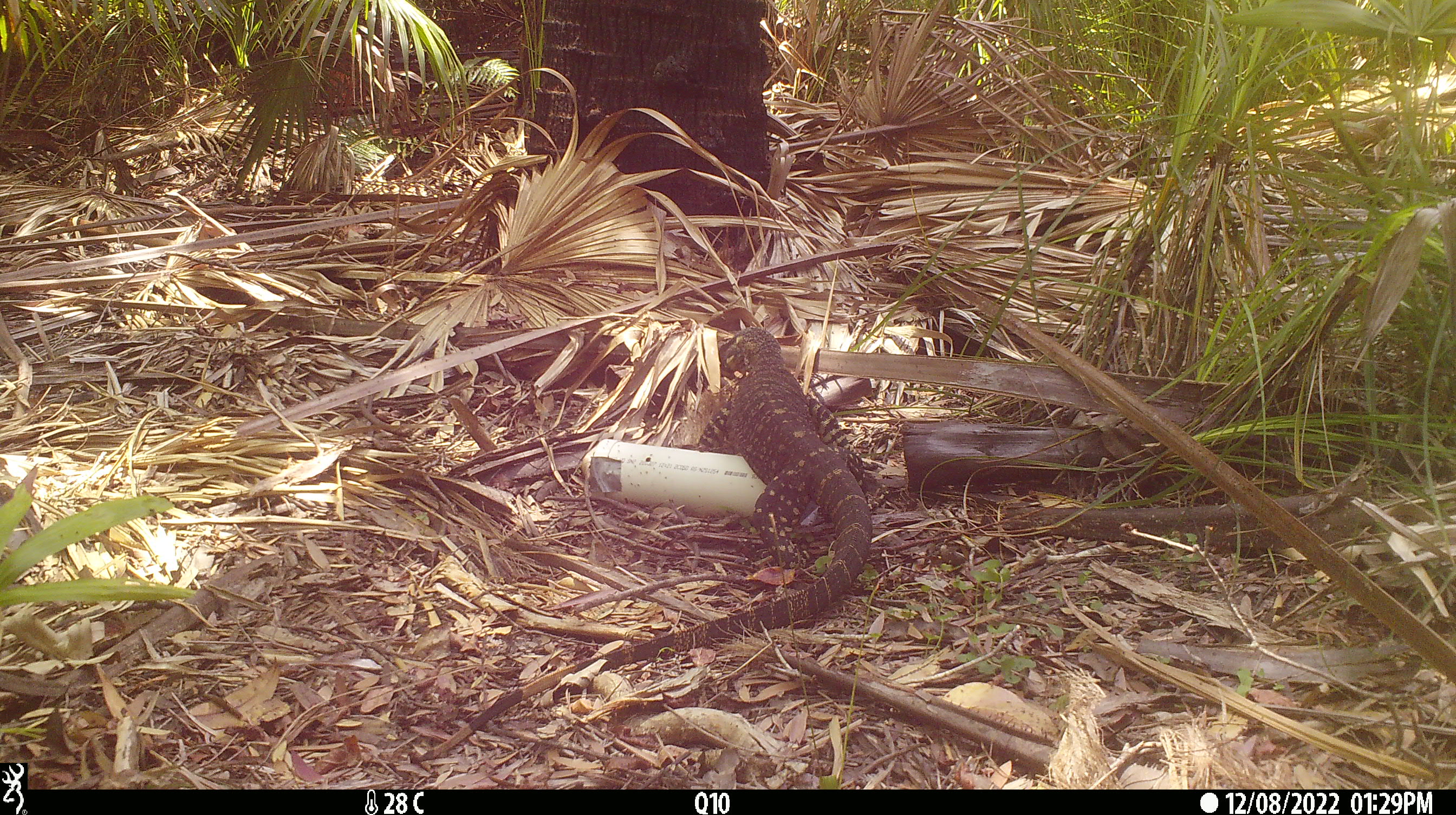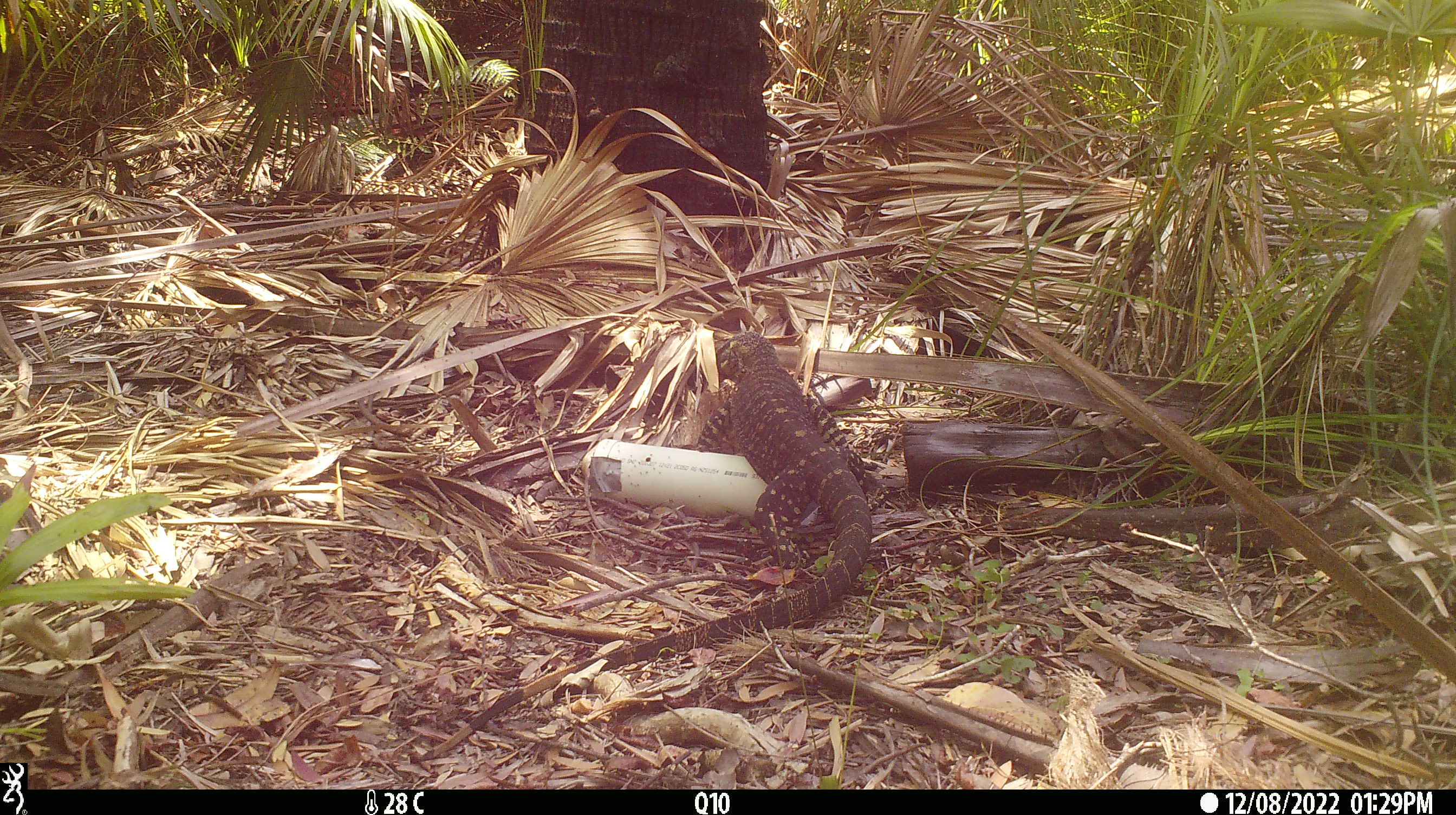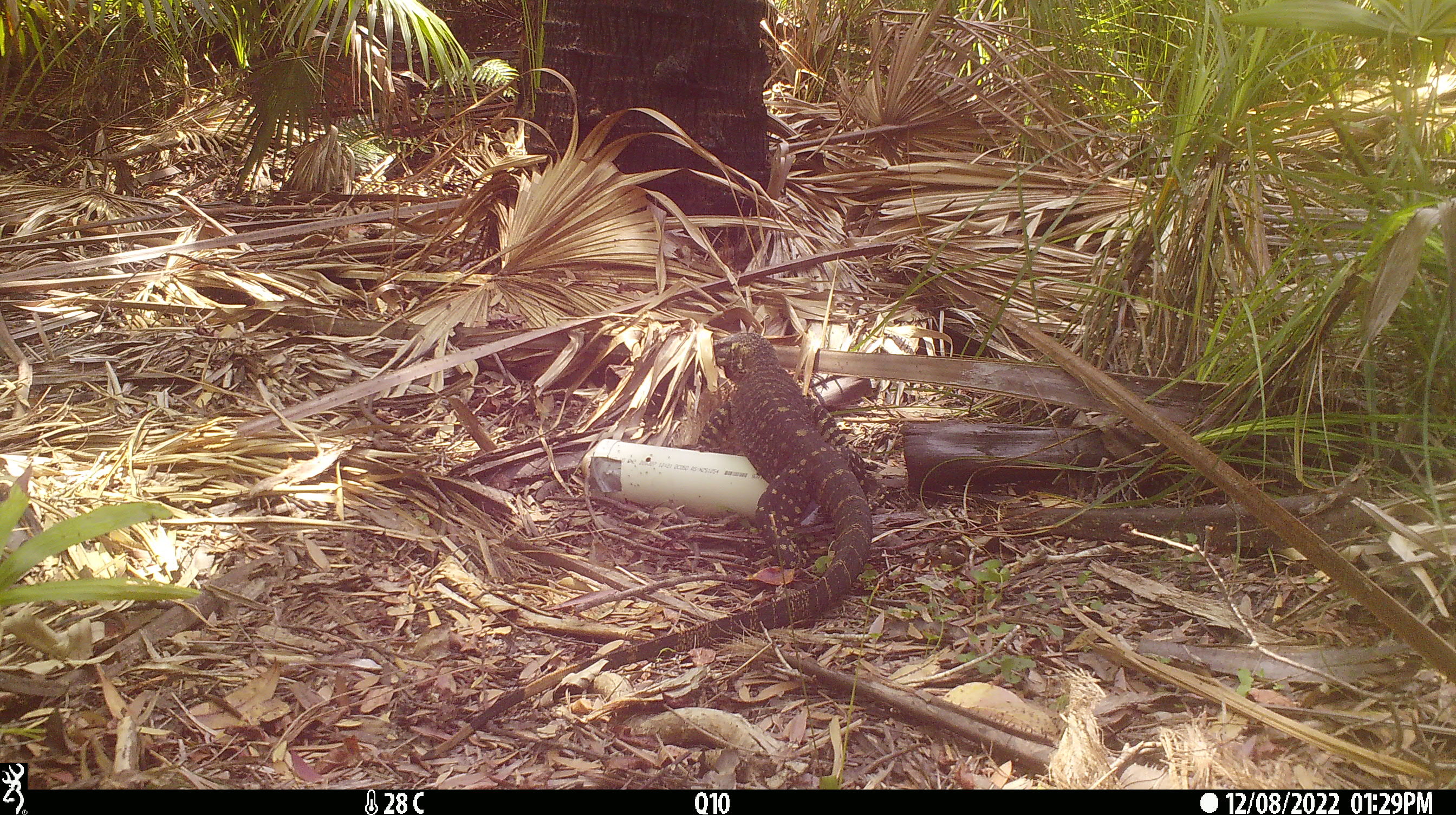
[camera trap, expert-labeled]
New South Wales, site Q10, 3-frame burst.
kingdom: Animalia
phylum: Chordata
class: Reptilia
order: Squamata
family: Varanidae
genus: Varanus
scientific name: Varanus varius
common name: lace monitor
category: goanna